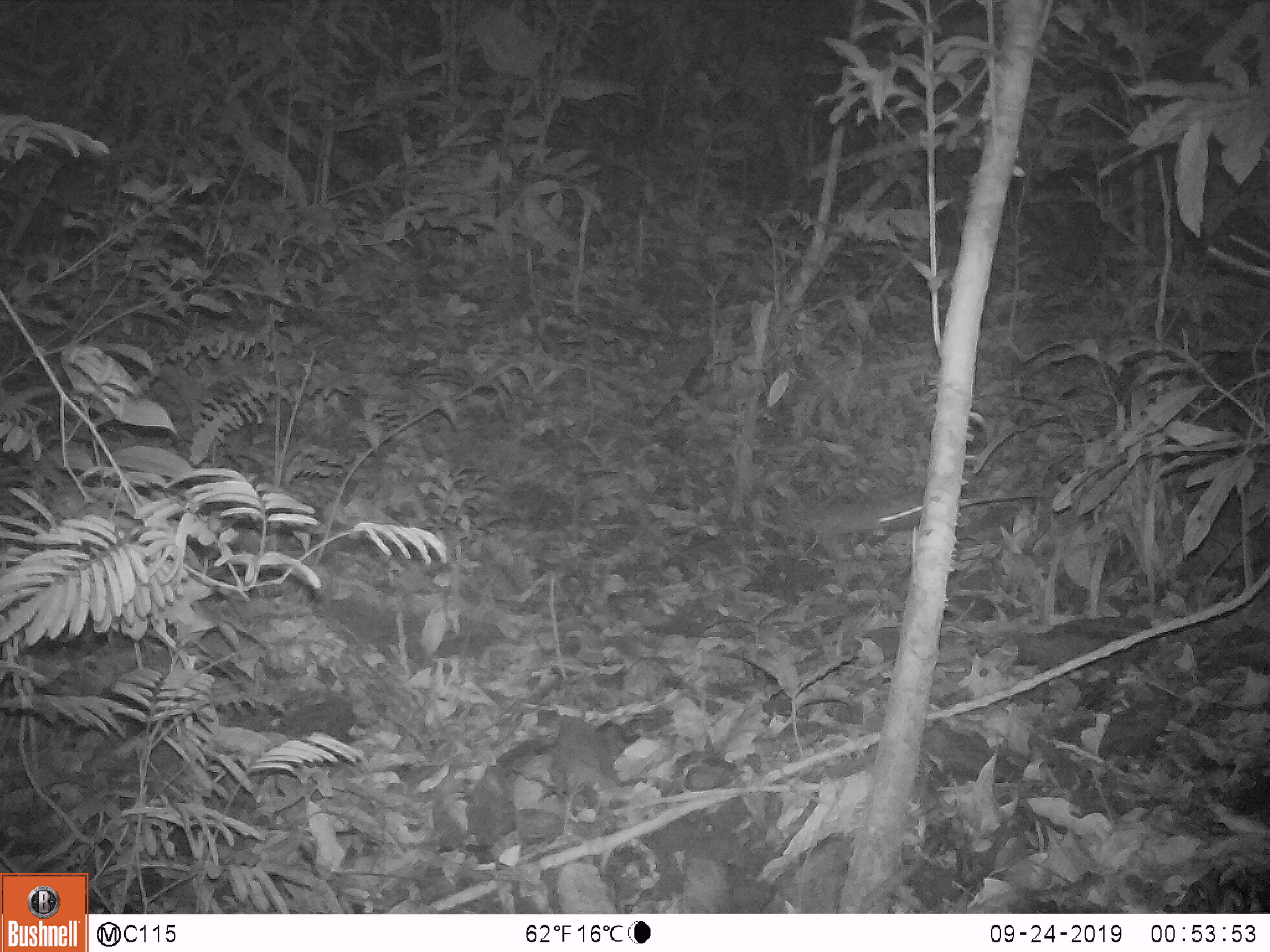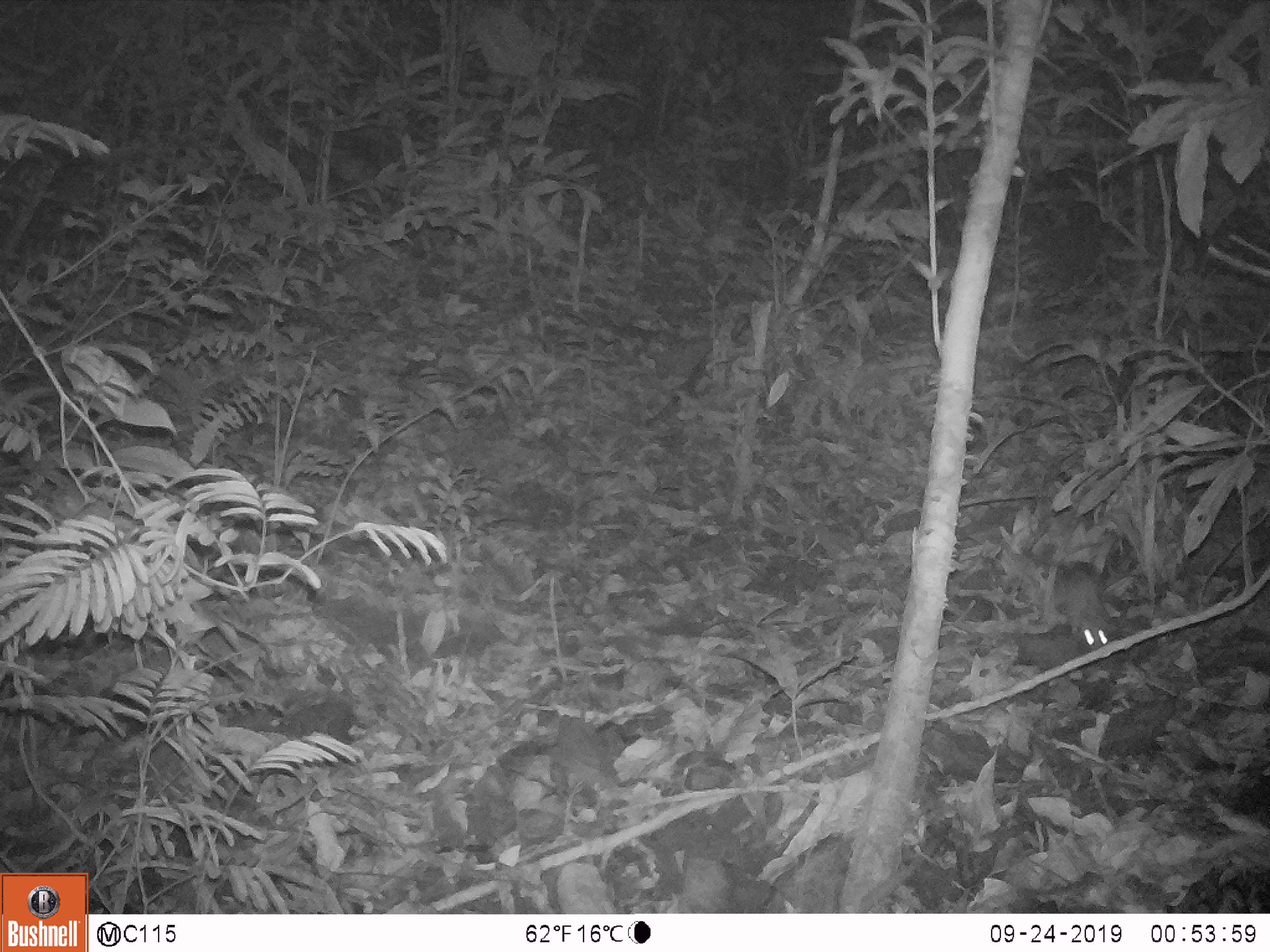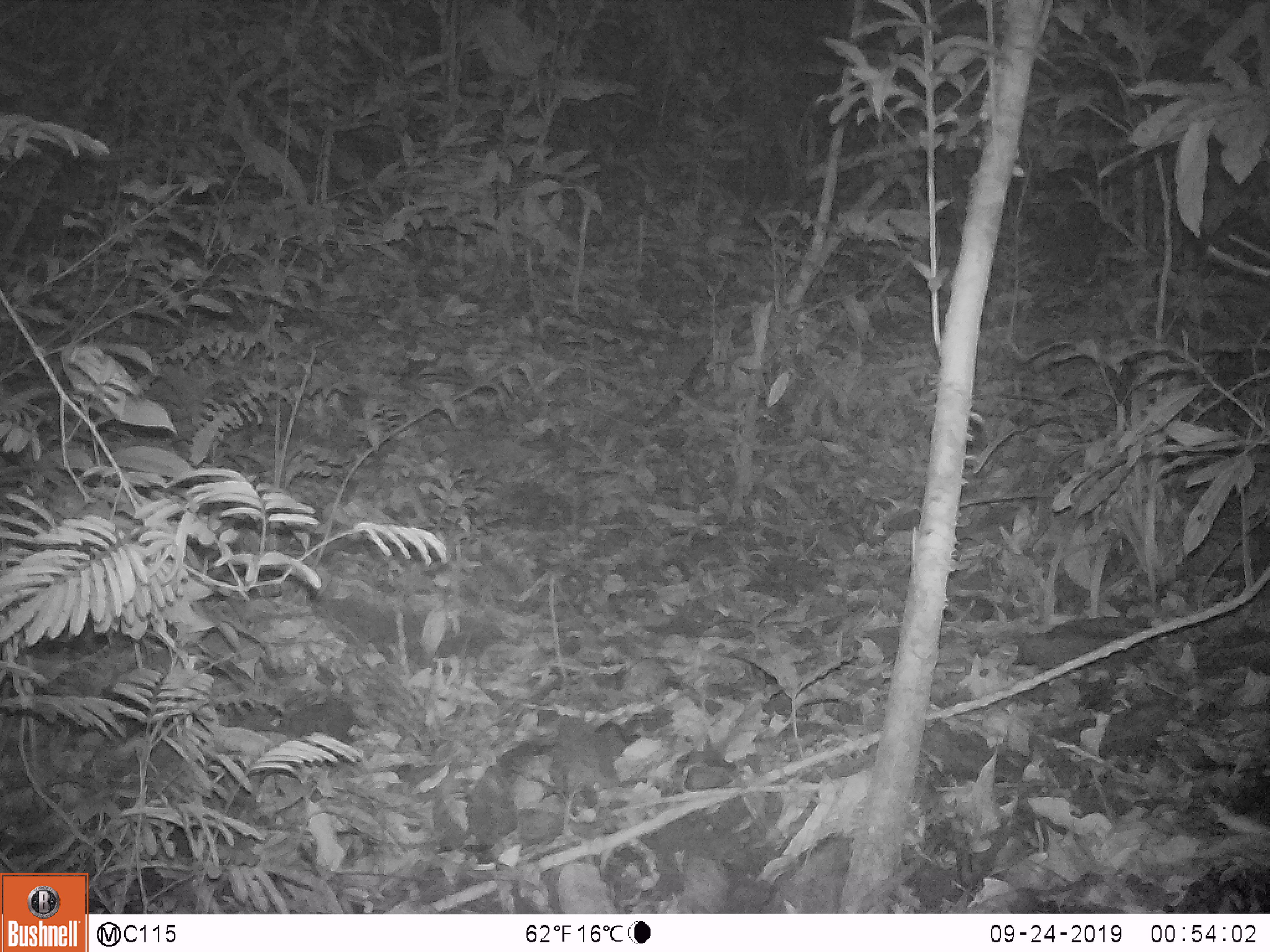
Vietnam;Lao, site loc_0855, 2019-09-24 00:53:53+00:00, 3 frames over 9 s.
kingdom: Animalia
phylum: Chordata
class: Mammalia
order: Rodentia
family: Muridae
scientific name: Muridae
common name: old-world mice and rats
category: unidentified murid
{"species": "unidentified murid (old-world mice and rats) (Muridae)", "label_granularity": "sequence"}